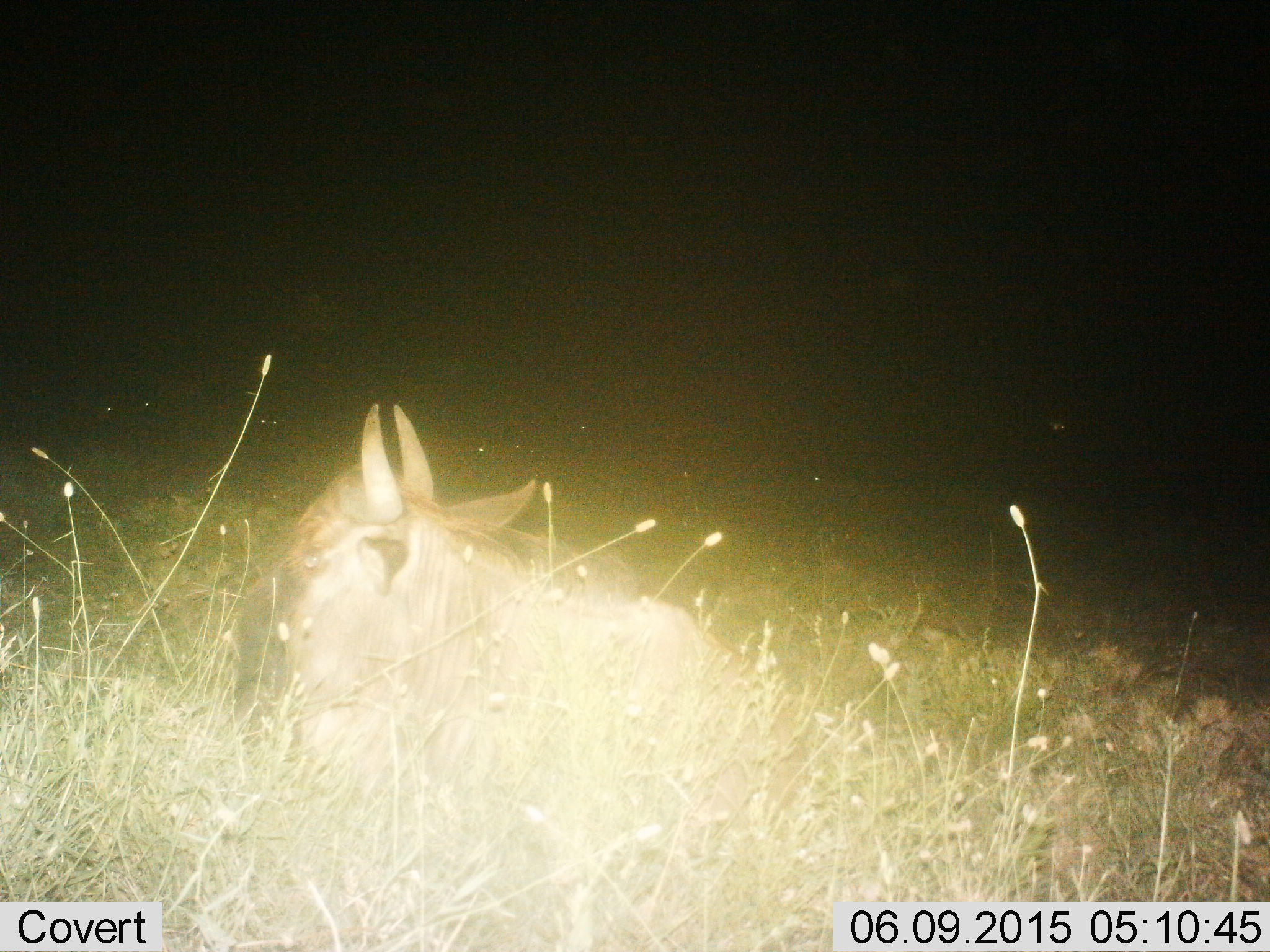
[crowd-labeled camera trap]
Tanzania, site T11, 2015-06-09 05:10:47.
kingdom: Animalia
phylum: Chordata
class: Mammalia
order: Artiodactyla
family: Bovidae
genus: Connochaetes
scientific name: Connochaetes taurinus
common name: blue wildebeest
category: wildebeest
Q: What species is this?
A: Wildebeest (blue wildebeest) (Connochaetes taurinus).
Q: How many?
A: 1.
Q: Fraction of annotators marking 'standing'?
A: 10%.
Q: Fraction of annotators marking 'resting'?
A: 100%.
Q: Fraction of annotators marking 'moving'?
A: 0%.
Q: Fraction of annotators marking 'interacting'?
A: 0%.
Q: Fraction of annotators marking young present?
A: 0%.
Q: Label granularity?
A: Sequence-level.